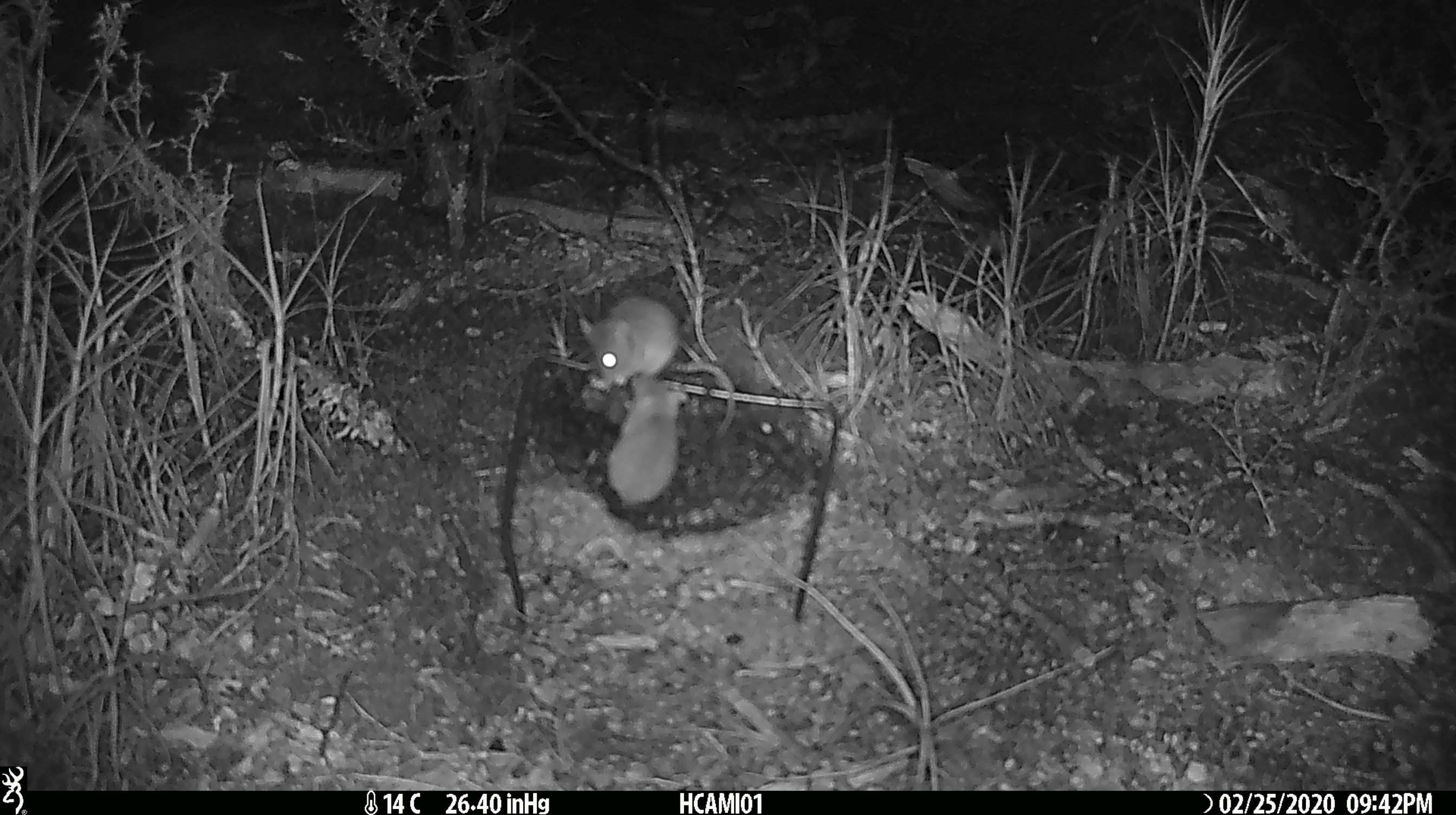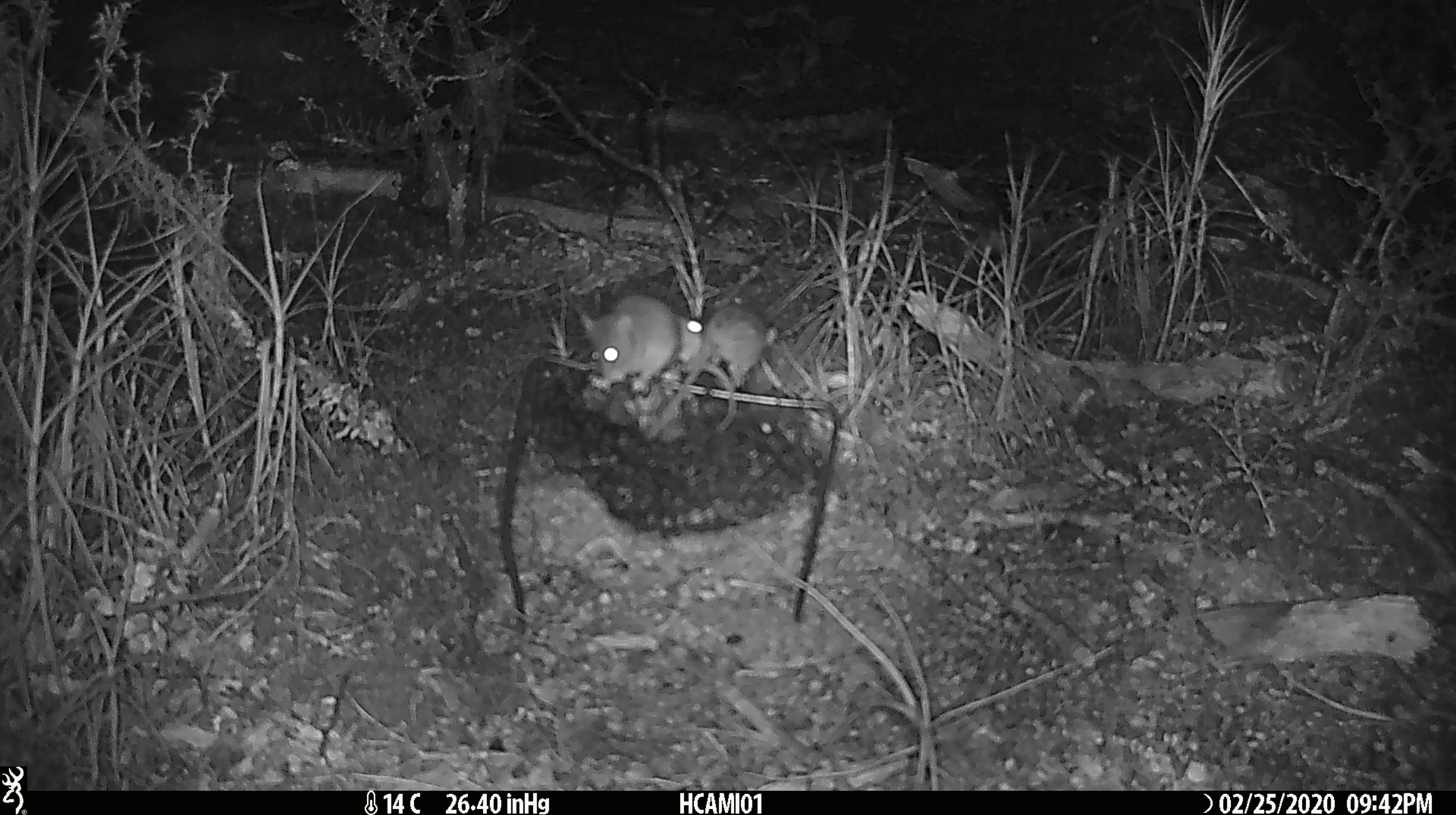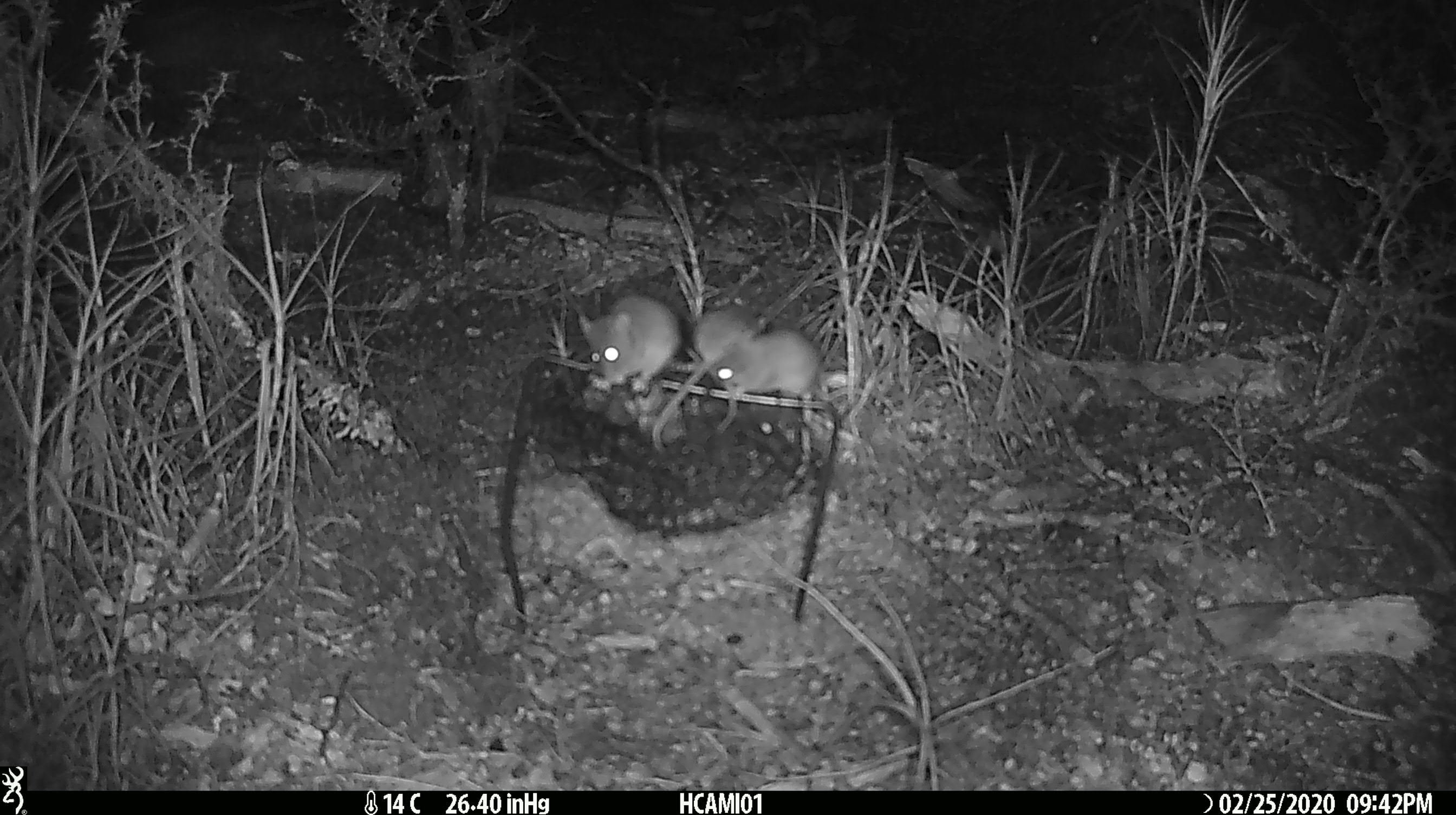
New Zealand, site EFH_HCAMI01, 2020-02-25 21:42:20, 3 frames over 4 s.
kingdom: Animalia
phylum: Chordata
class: Mammalia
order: Rodentia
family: Muridae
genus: Mus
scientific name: Mus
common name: mouse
Mouse (Mus).